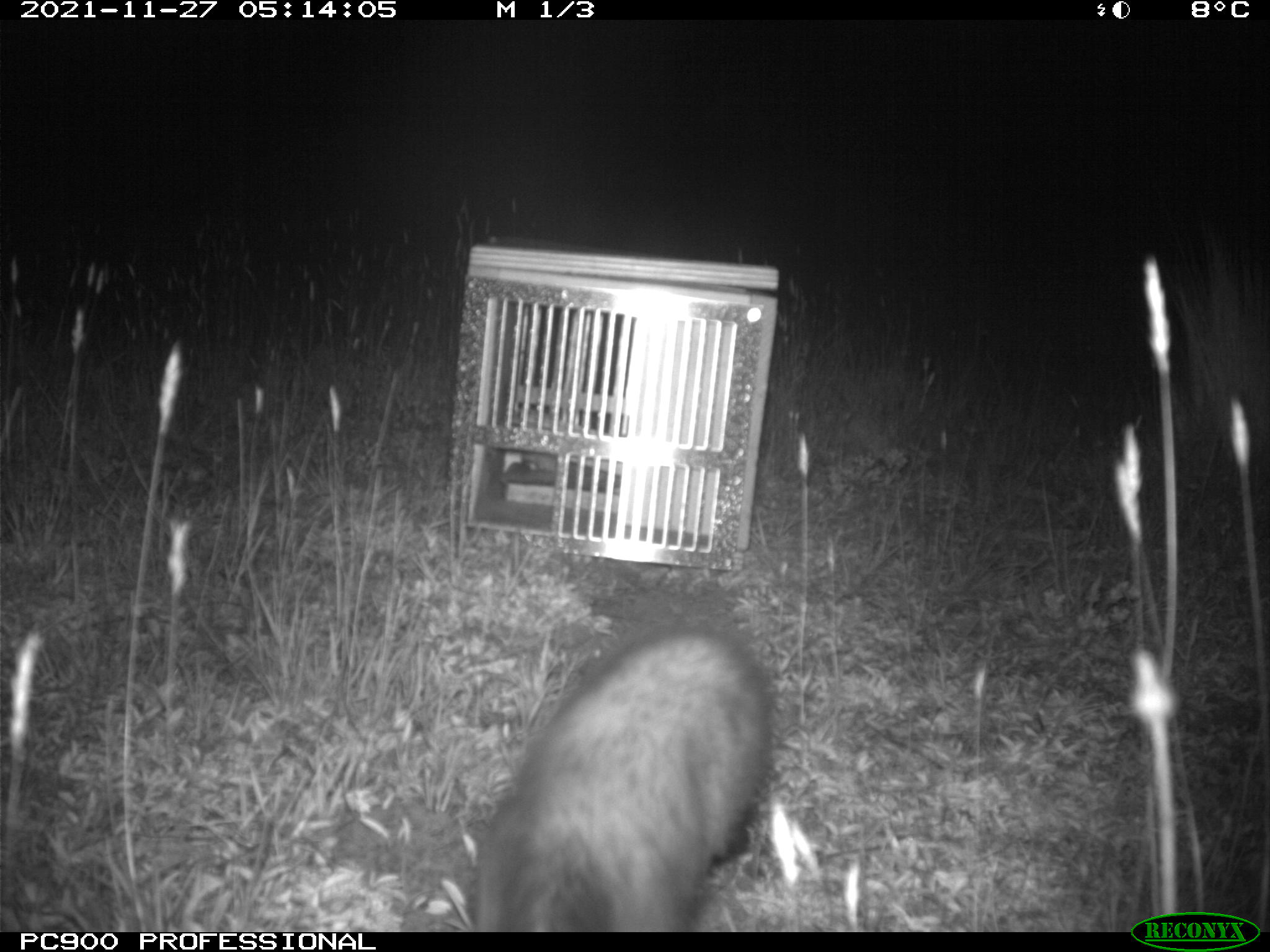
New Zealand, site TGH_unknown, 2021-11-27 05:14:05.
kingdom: Animalia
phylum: Chordata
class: Mammalia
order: Carnivora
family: Mustelidae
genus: Mustela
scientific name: Mustela furo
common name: ferret